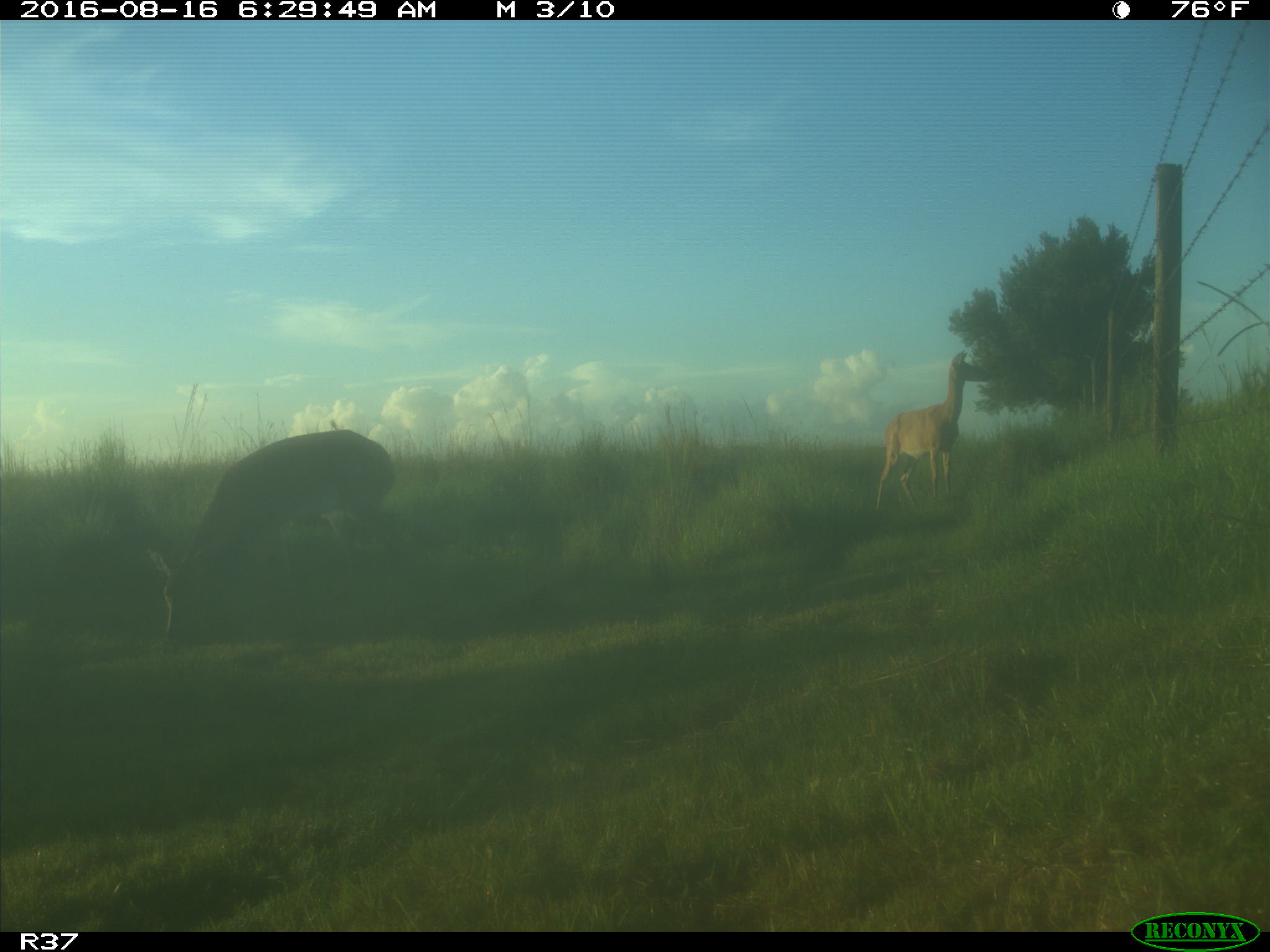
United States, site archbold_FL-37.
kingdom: Animalia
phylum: Chordata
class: Mammalia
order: Artiodactyla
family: Cervidae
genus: Odocoileus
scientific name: Odocoileus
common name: deer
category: unidentified deer